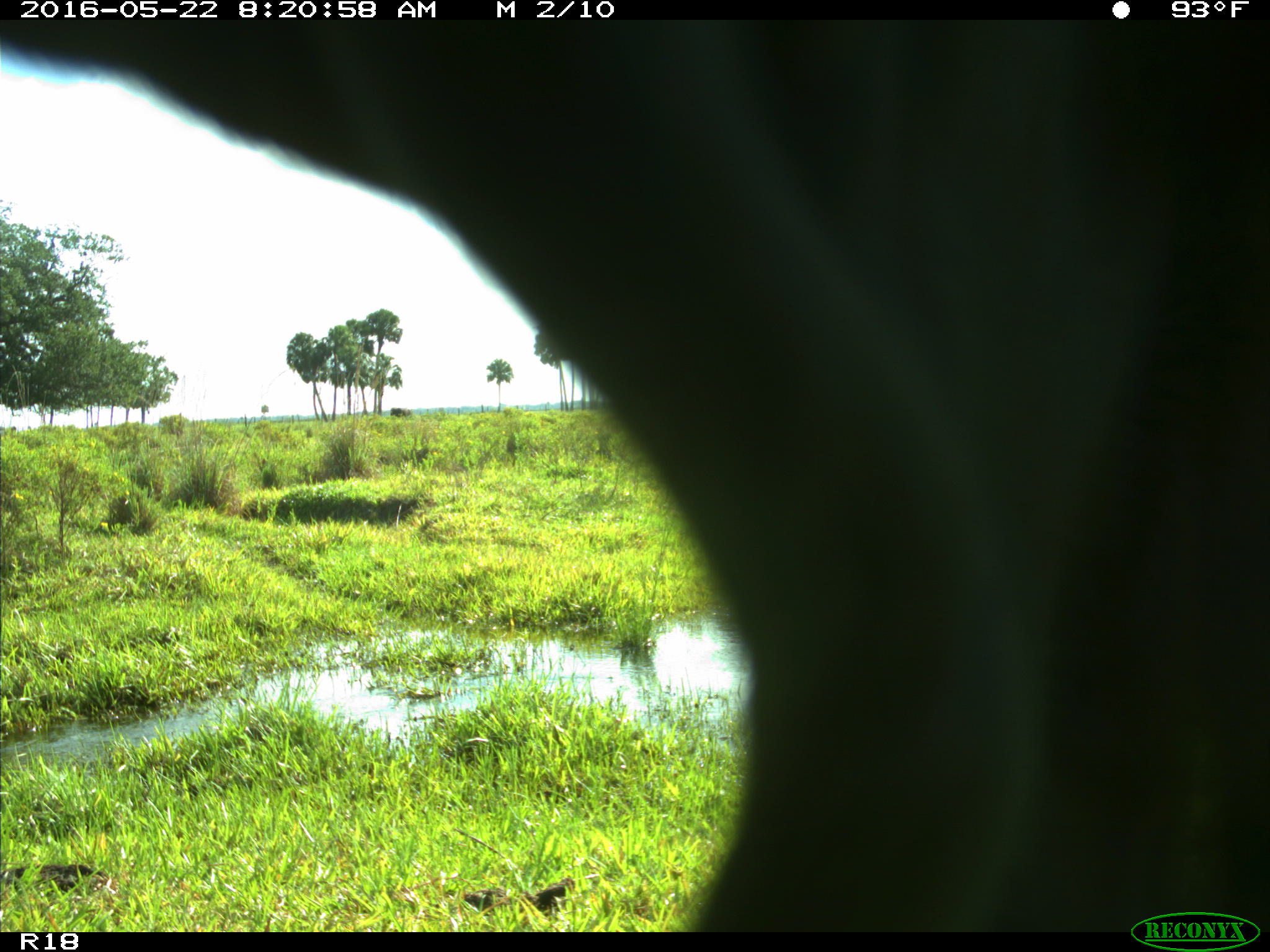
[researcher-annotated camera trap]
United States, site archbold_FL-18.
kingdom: Animalia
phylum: Chordata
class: Mammalia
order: Artiodactyla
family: Bovidae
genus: Bos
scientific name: Bos taurus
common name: domestic cow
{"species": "Bos taurus (domestic cow)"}